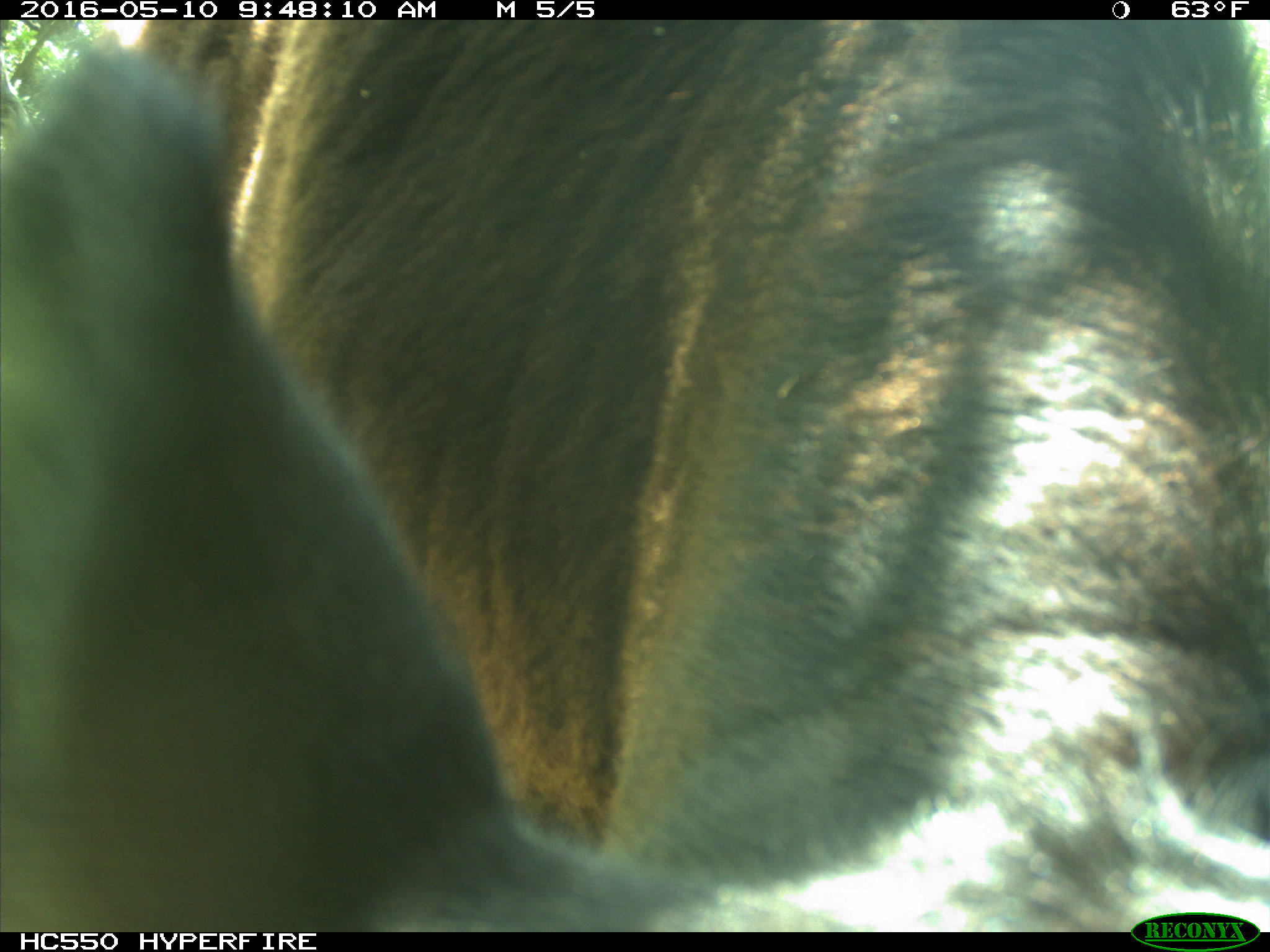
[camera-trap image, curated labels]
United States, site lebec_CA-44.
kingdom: Animalia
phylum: Chordata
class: Mammalia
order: Artiodactyla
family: Bovidae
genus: Bos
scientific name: Bos taurus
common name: domestic cow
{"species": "Bos taurus (domestic cow)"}